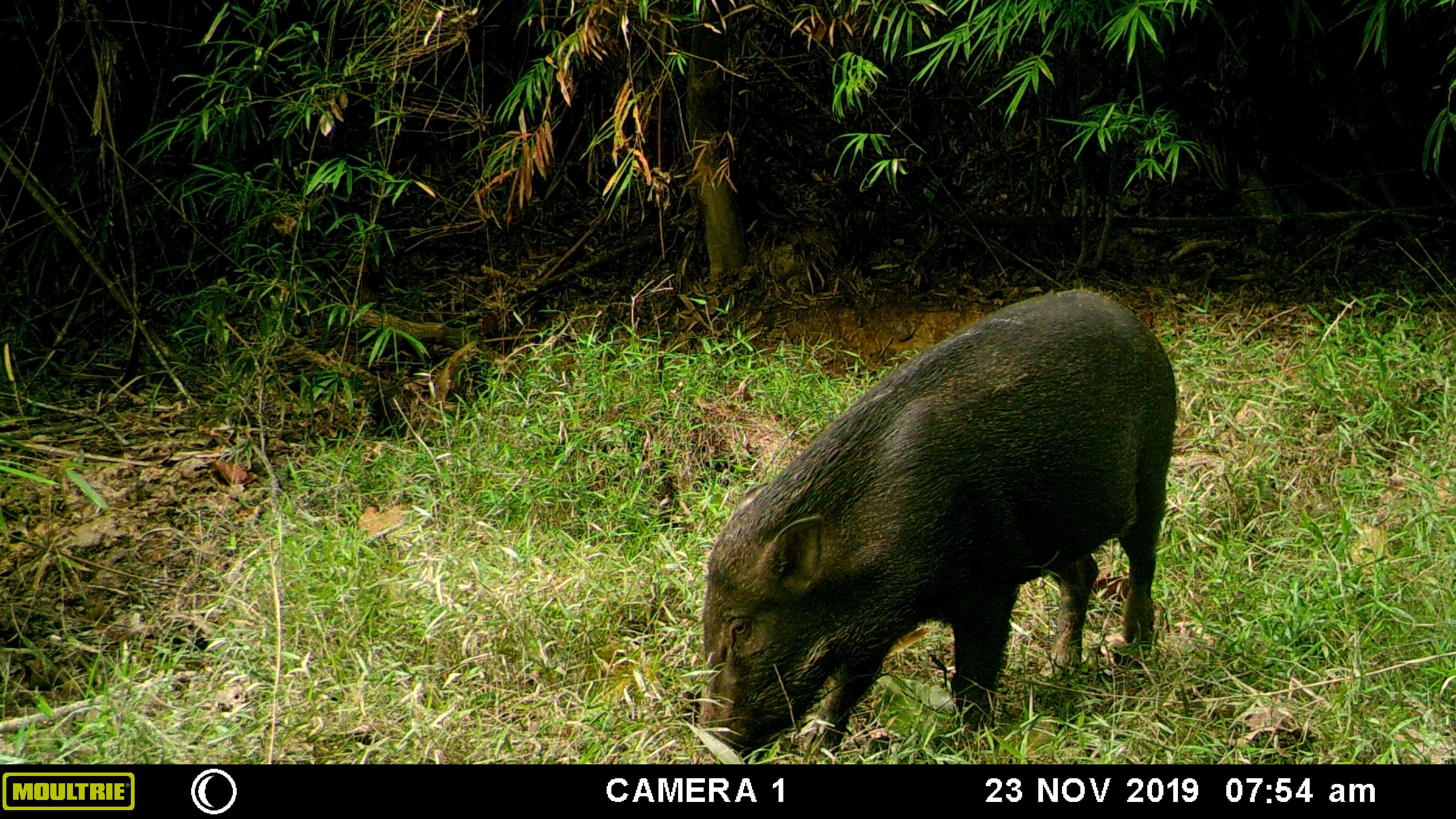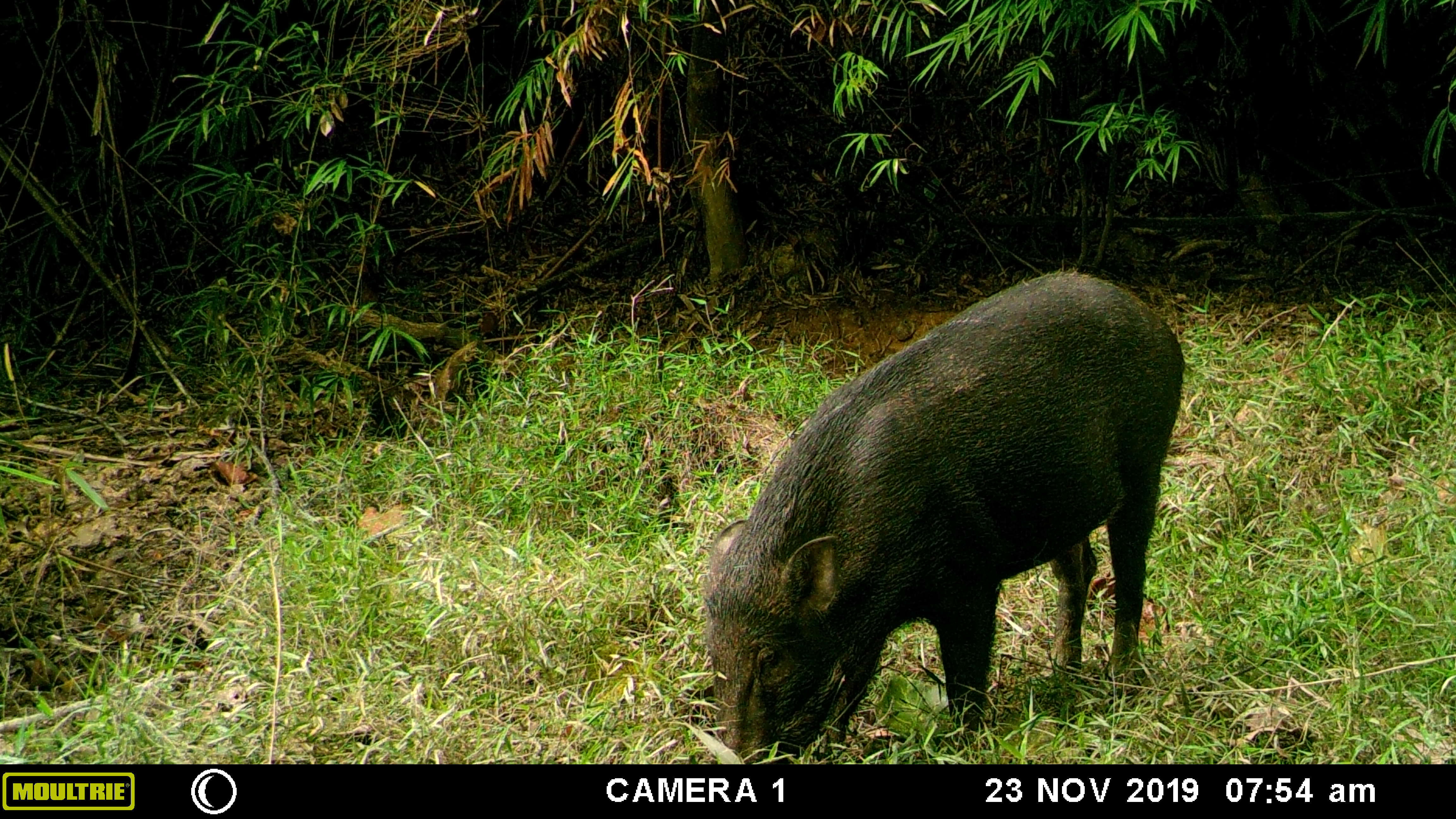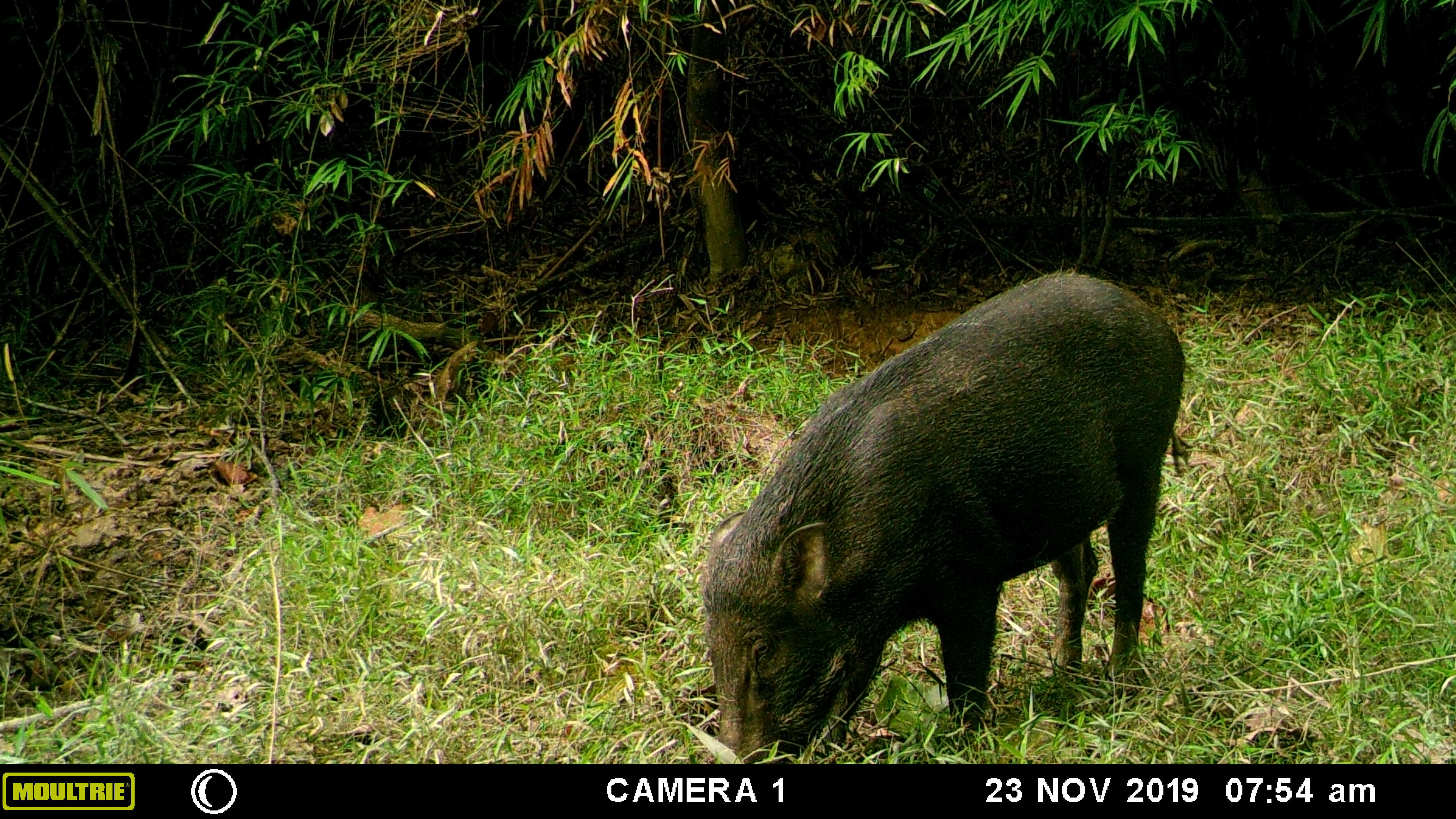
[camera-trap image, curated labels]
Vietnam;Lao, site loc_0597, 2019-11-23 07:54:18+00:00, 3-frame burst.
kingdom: Animalia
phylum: Chordata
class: Mammalia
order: Artiodactyla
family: Suidae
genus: Sus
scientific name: Sus scrofa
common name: eurasian wild pig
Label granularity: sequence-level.